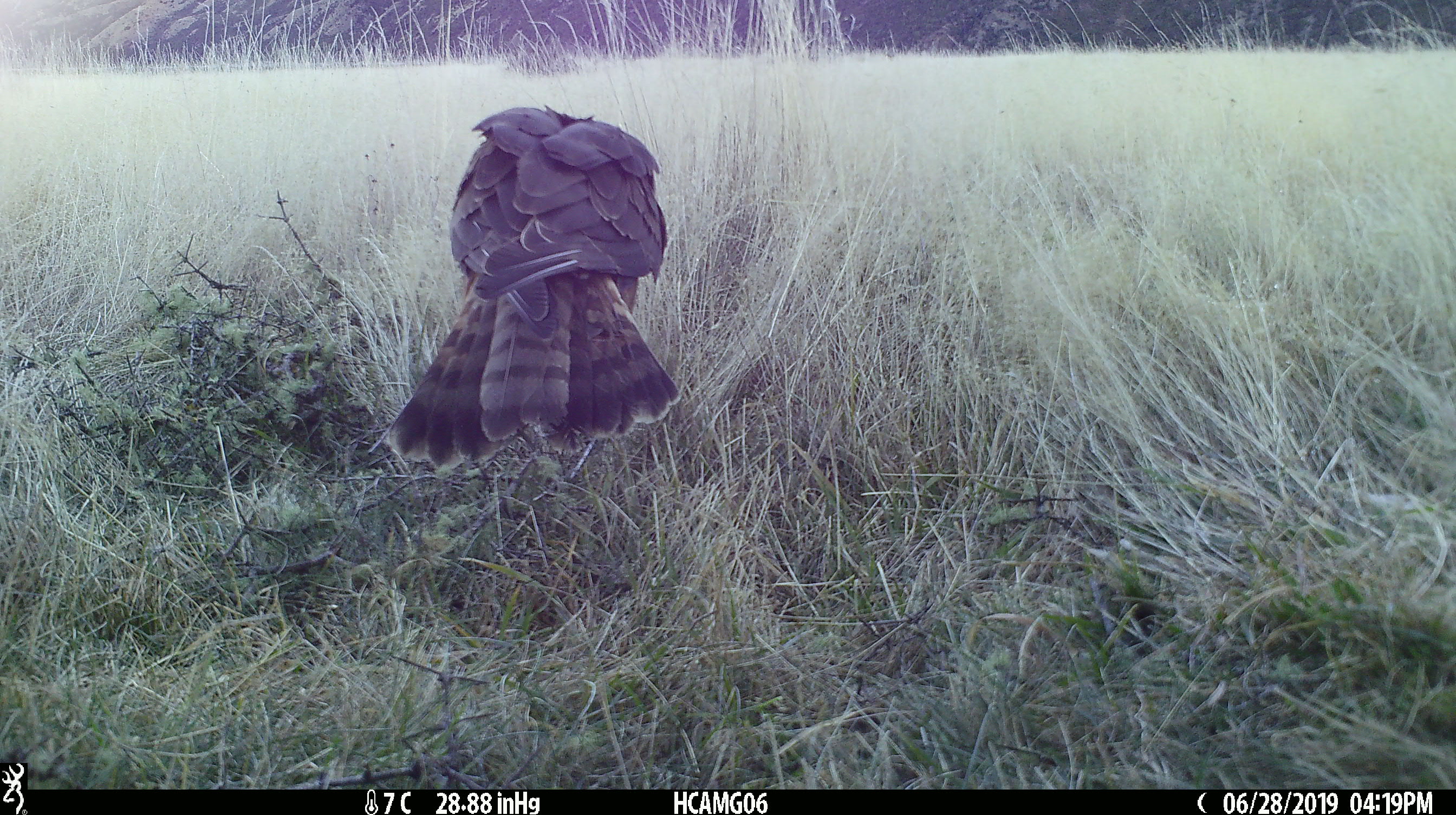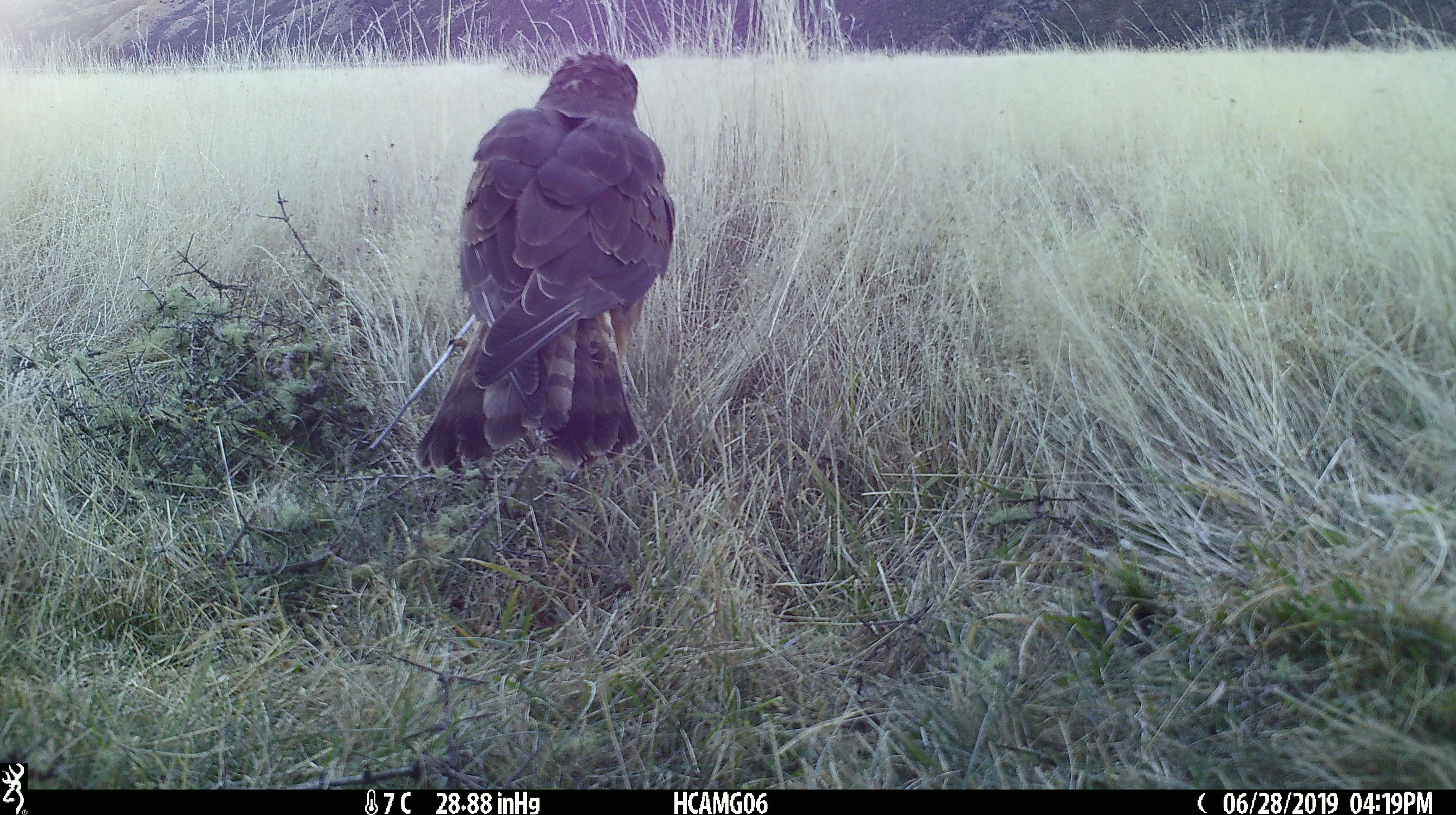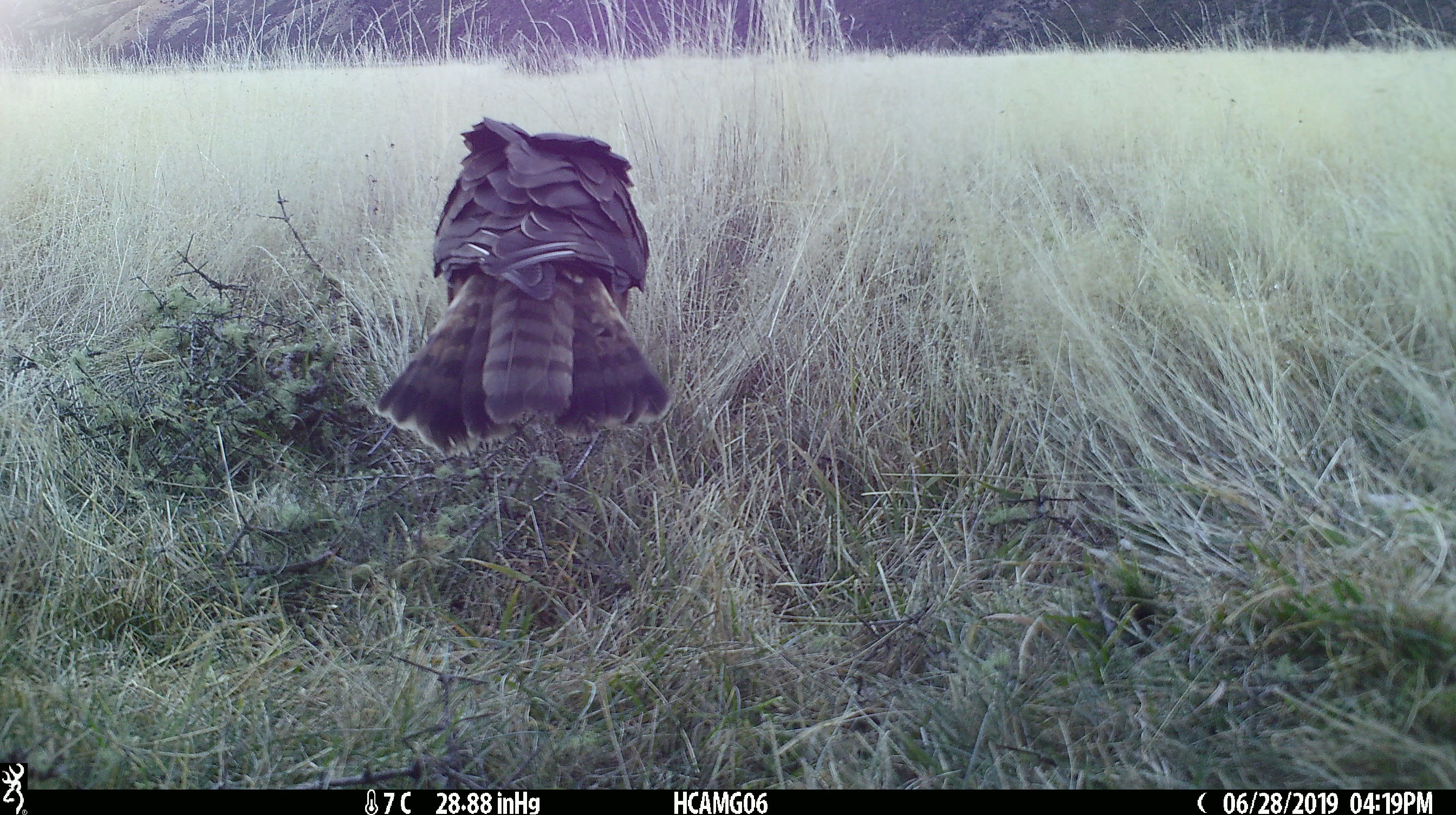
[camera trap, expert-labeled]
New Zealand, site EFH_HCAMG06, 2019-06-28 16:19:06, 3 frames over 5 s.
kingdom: Animalia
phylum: Chordata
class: Aves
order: Accipitriformes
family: Accipitridae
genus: Circus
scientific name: Circus approximans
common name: swamp harrier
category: harrier